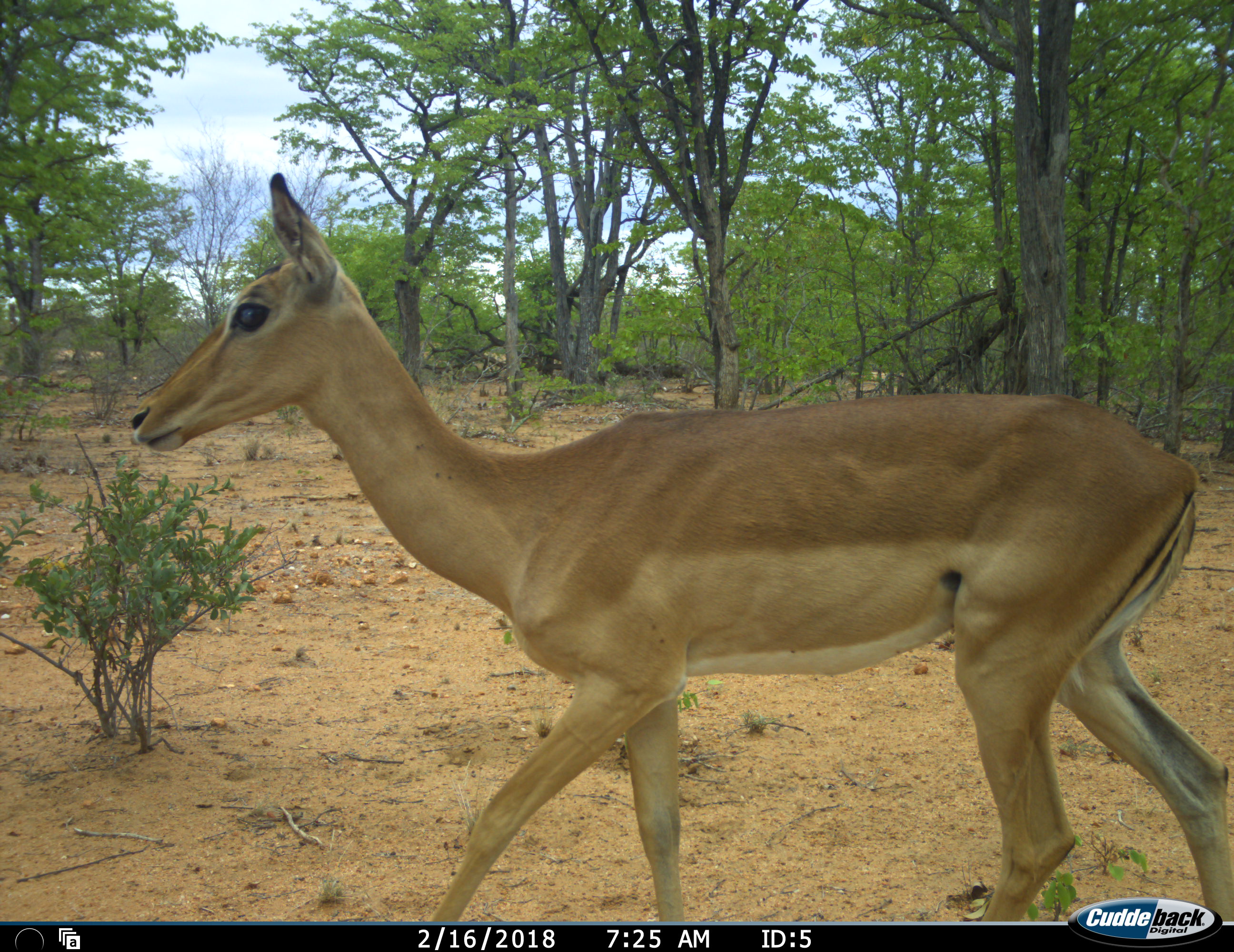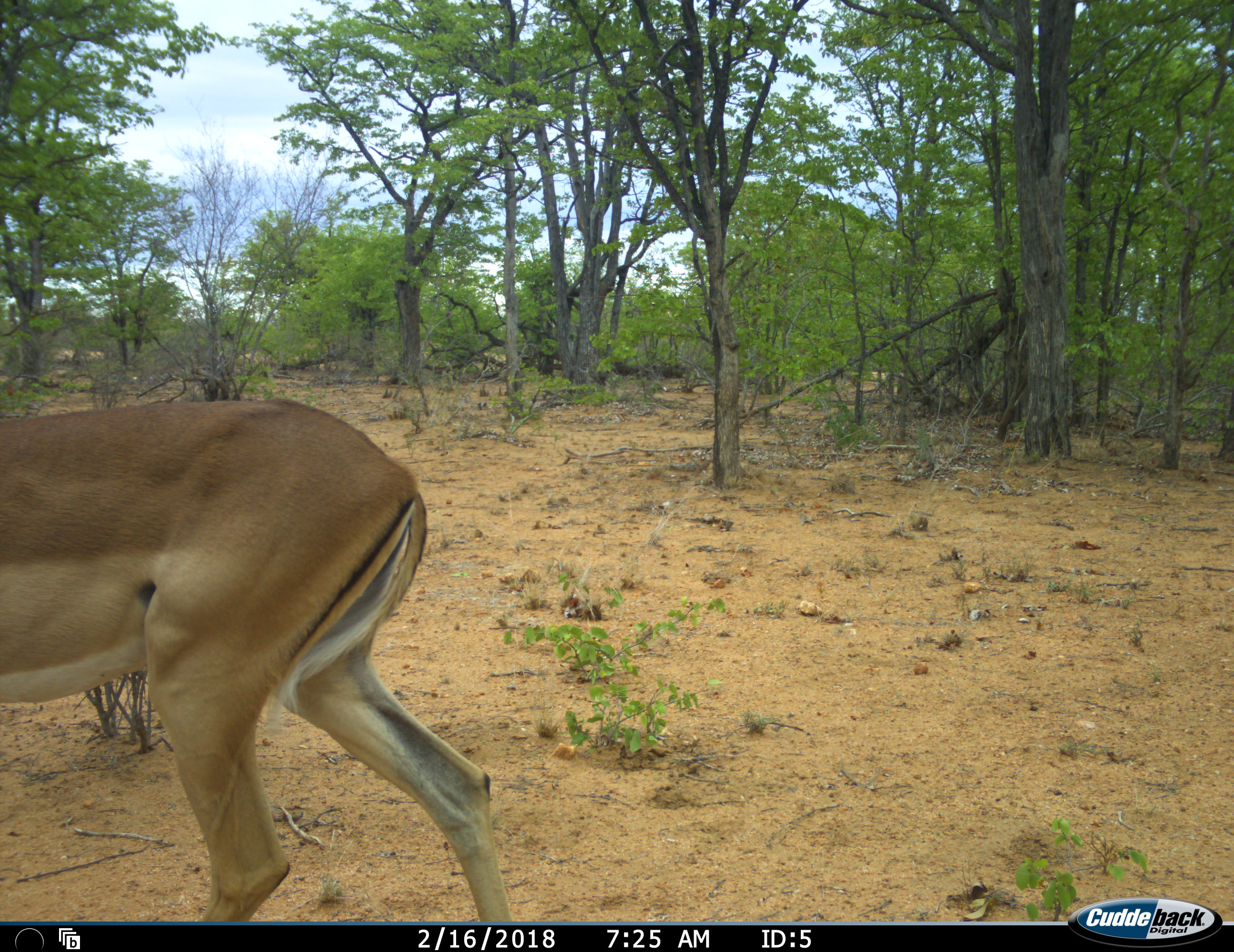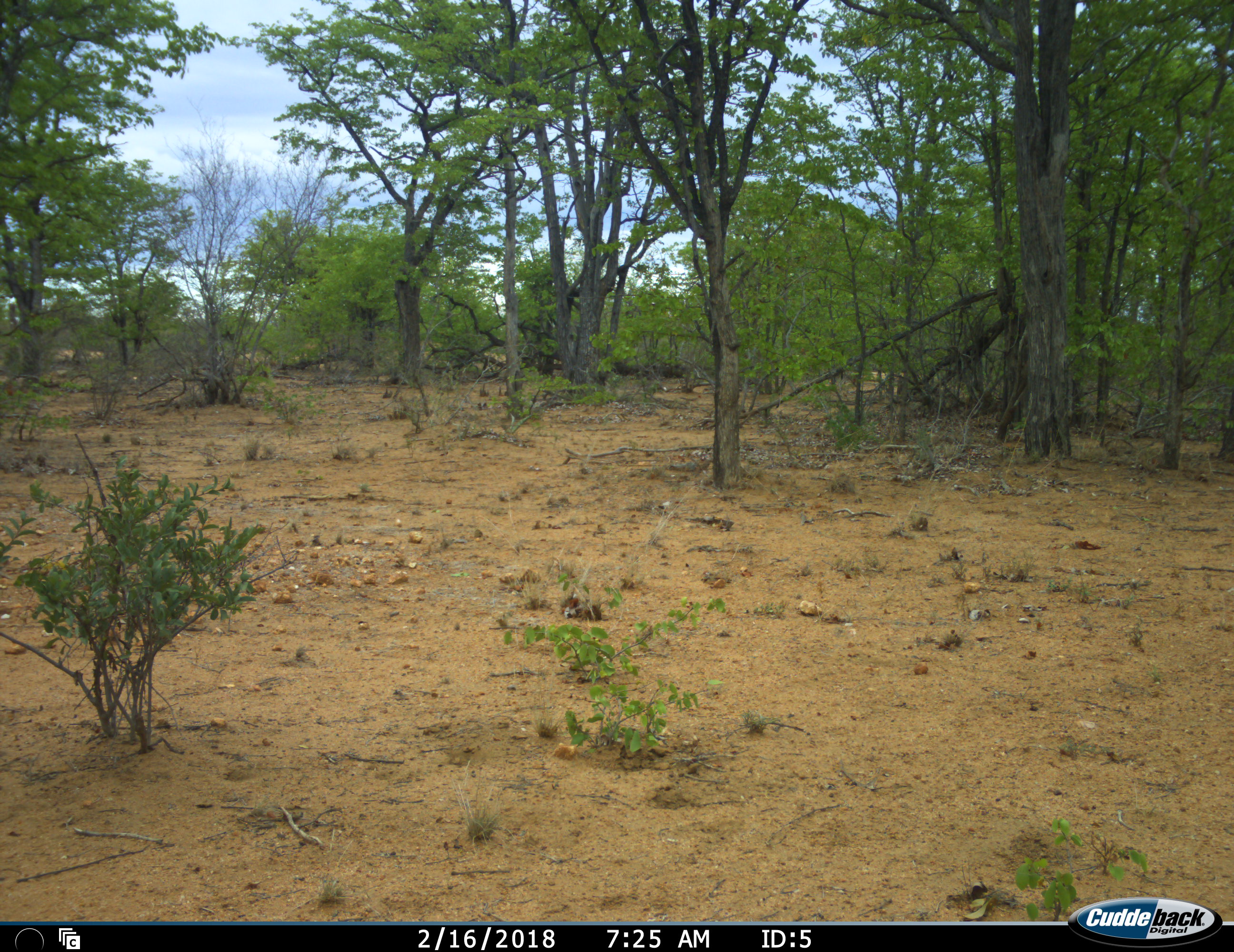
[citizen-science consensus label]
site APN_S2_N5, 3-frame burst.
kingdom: Animalia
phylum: Chordata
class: Mammalia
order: Artiodactyla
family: Bovidae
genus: Aepyceros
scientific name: Aepyceros melampus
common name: impala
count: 1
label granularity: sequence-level